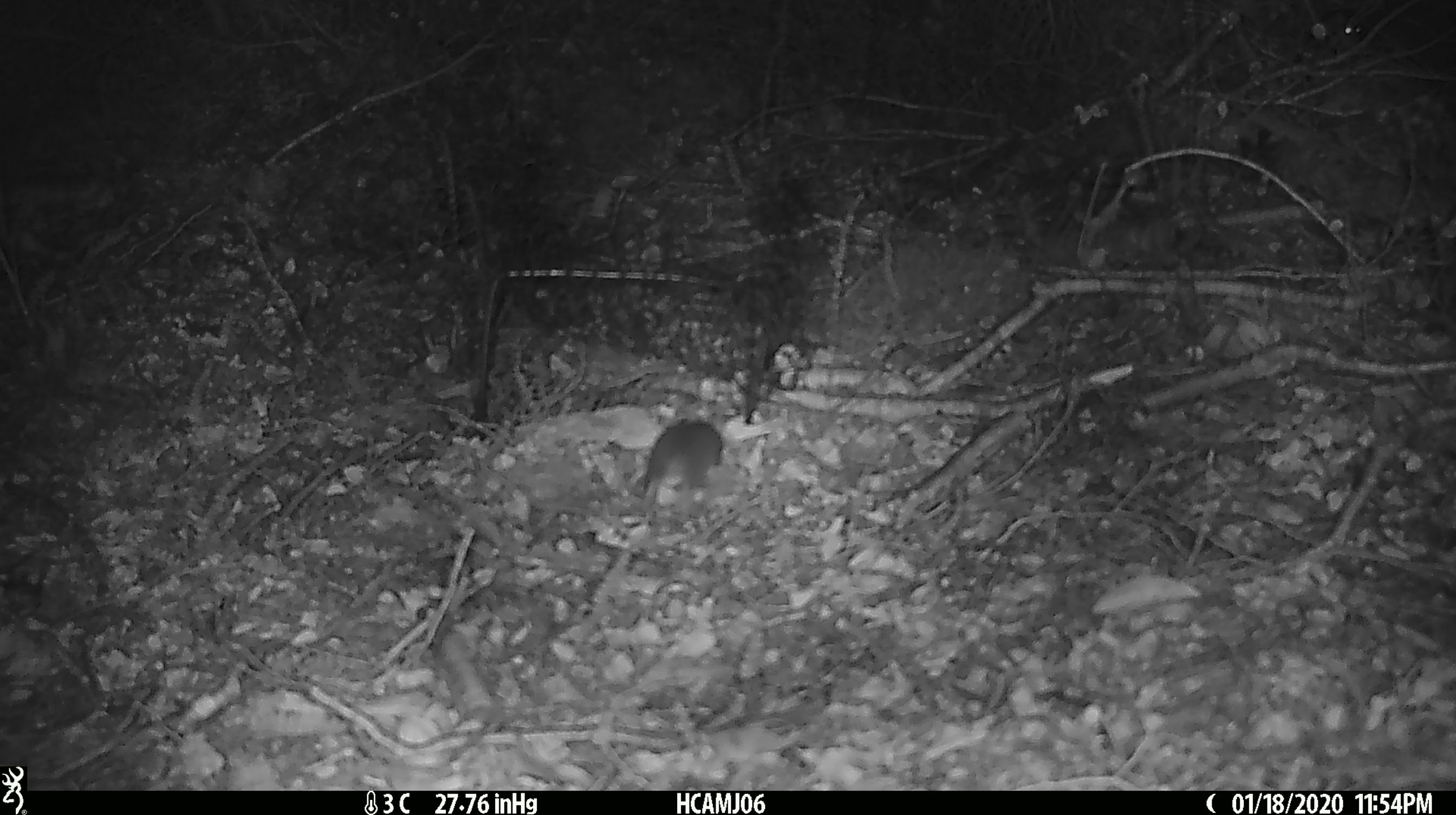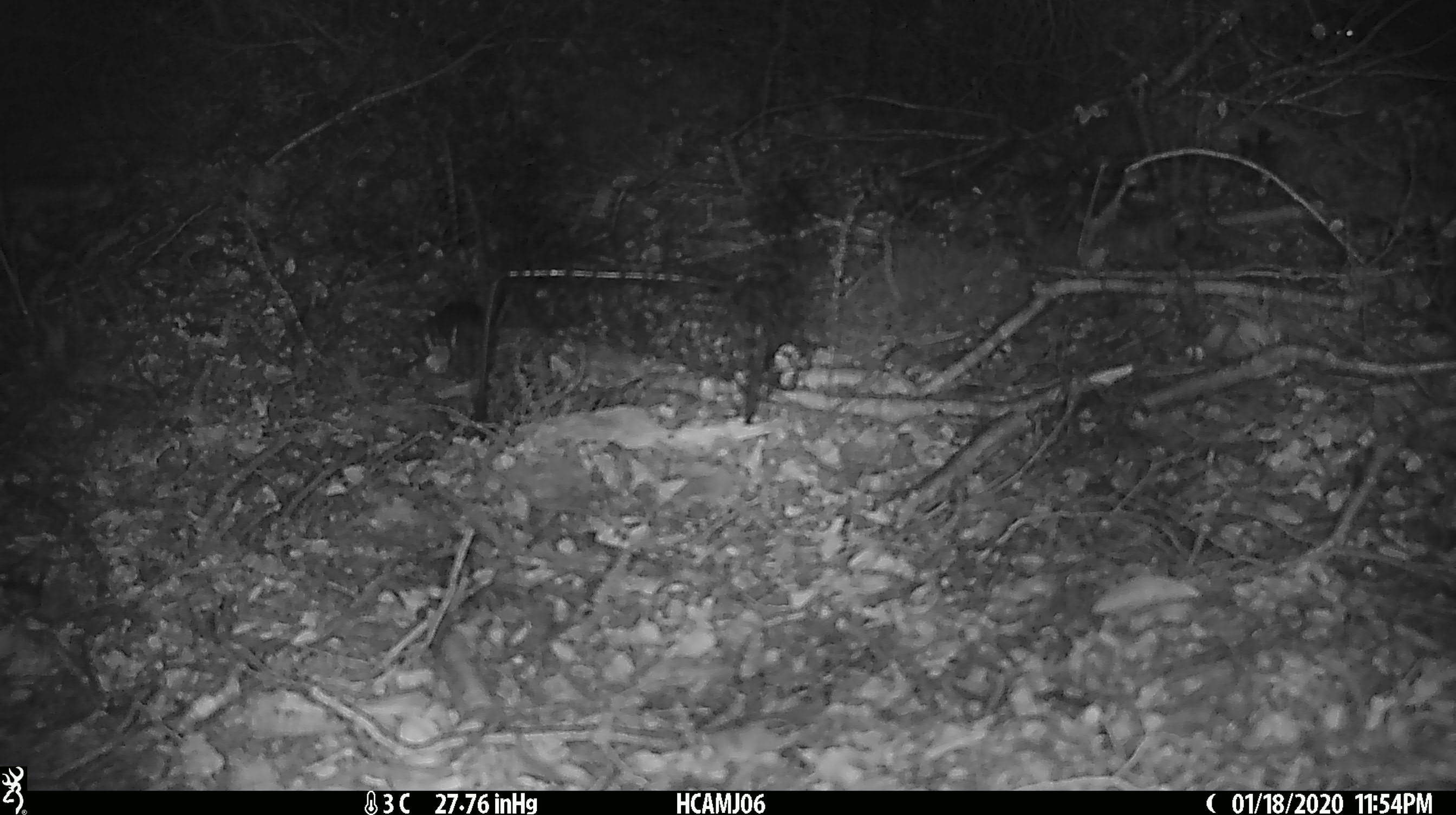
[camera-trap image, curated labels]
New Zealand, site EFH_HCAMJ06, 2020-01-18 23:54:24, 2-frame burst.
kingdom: Animalia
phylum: Chordata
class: Mammalia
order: Rodentia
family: Muridae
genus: Mus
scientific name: Mus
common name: mouse